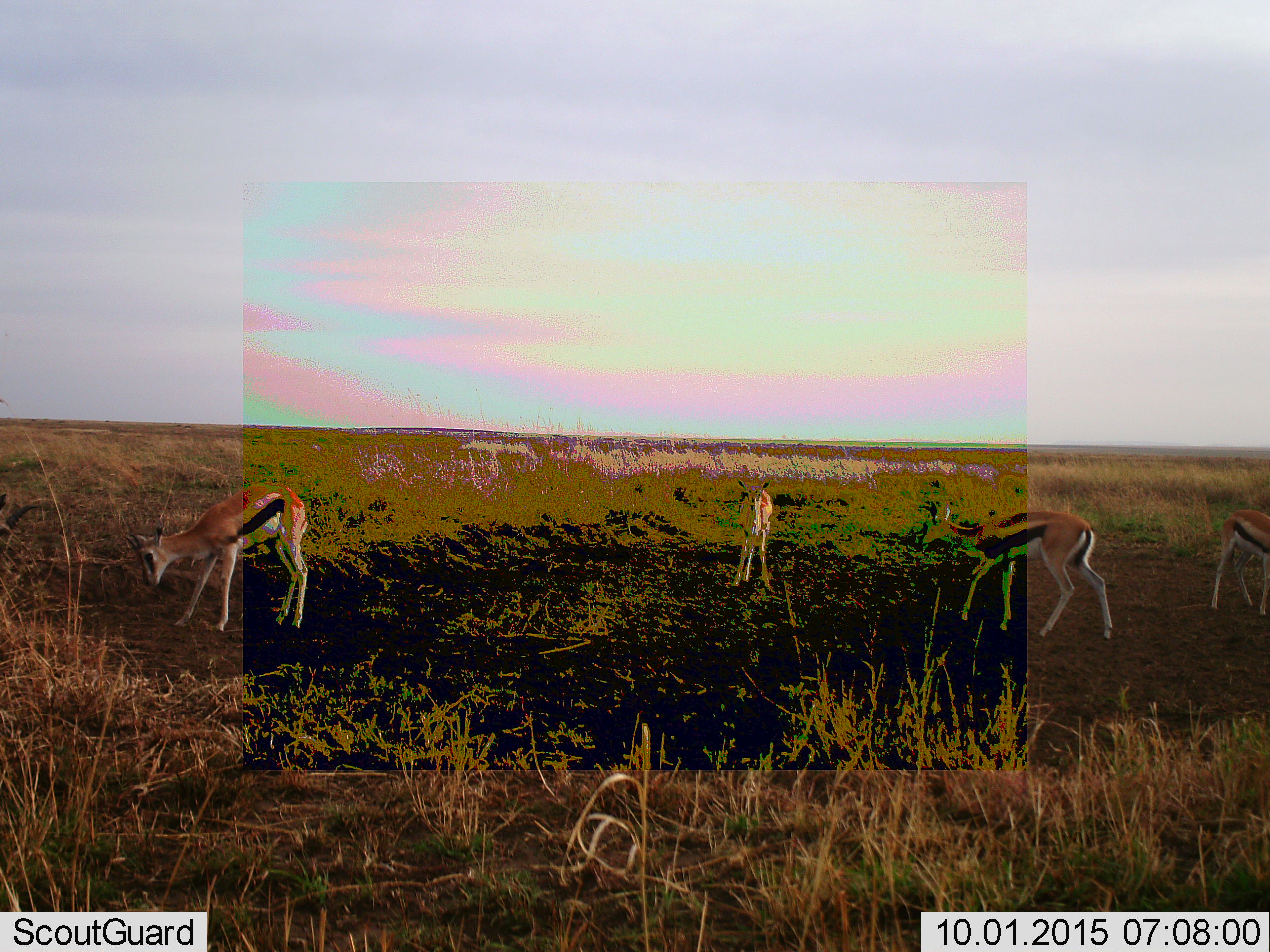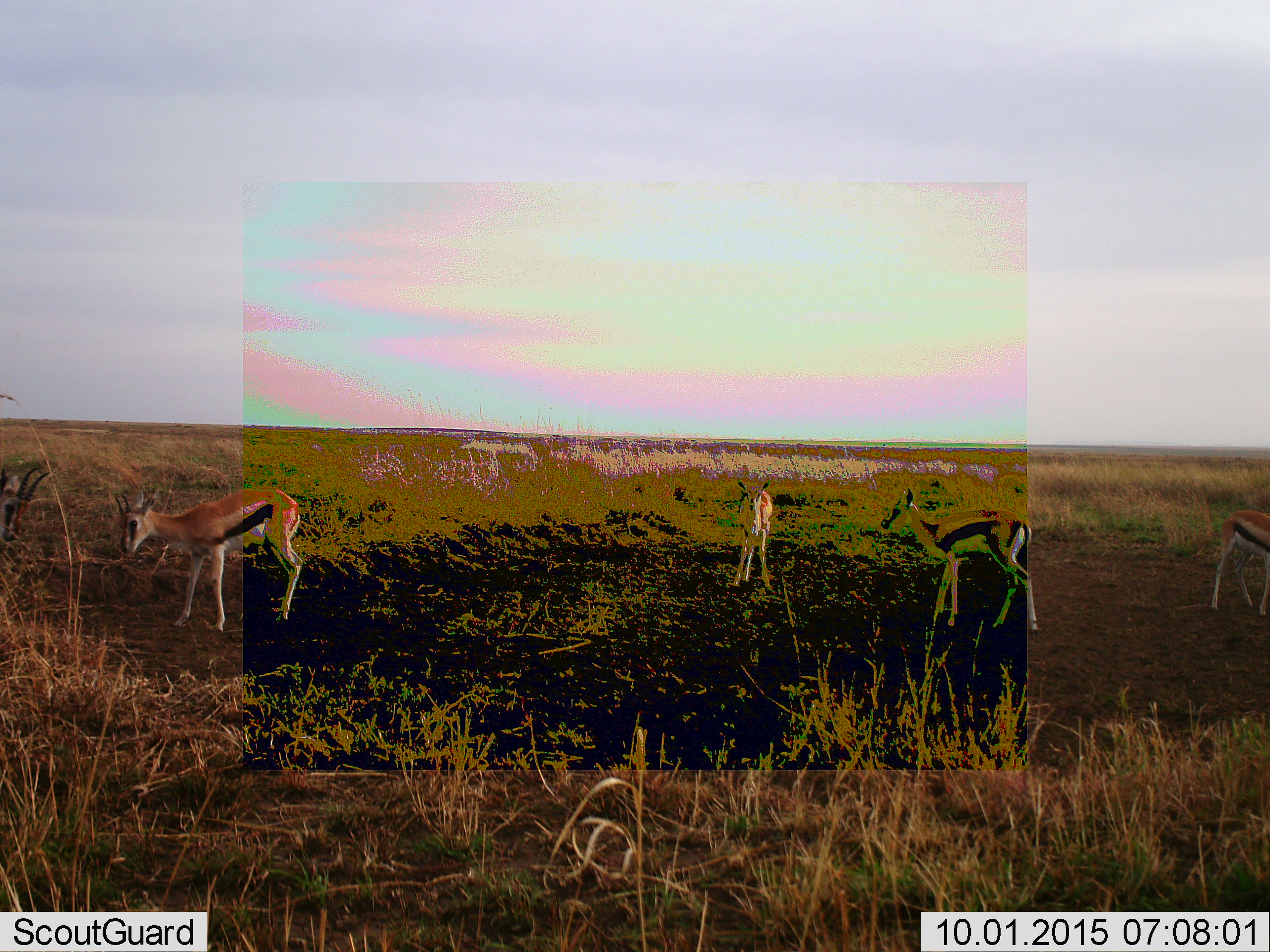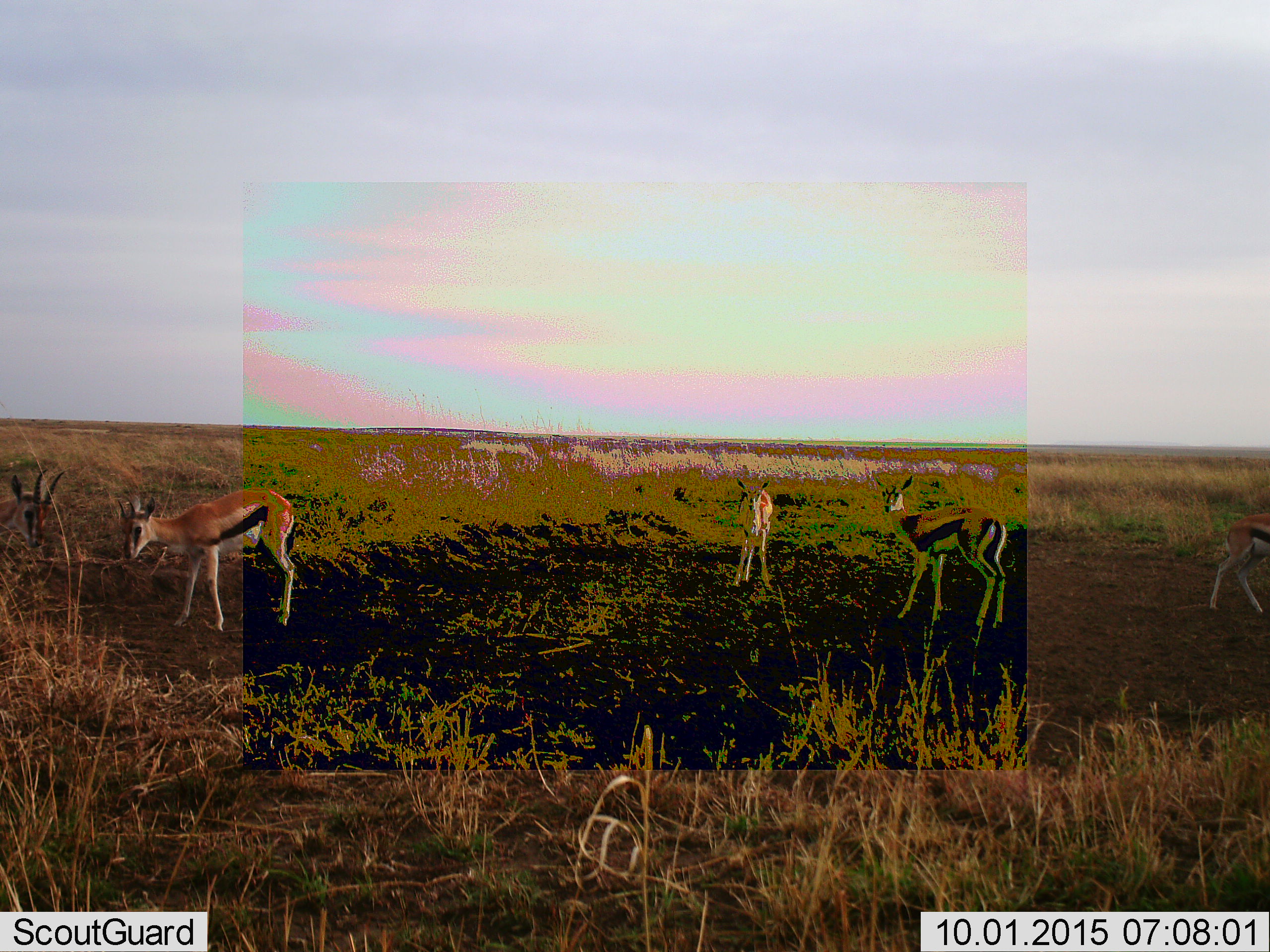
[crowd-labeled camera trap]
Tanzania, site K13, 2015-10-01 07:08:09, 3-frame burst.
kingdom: Animalia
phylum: Chordata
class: Mammalia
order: Artiodactyla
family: Bovidae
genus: Eudorcas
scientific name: Eudorcas thomsonii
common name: thomson's gazelle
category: gazellethomsons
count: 5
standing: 67%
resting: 11%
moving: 56%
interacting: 11%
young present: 0%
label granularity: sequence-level